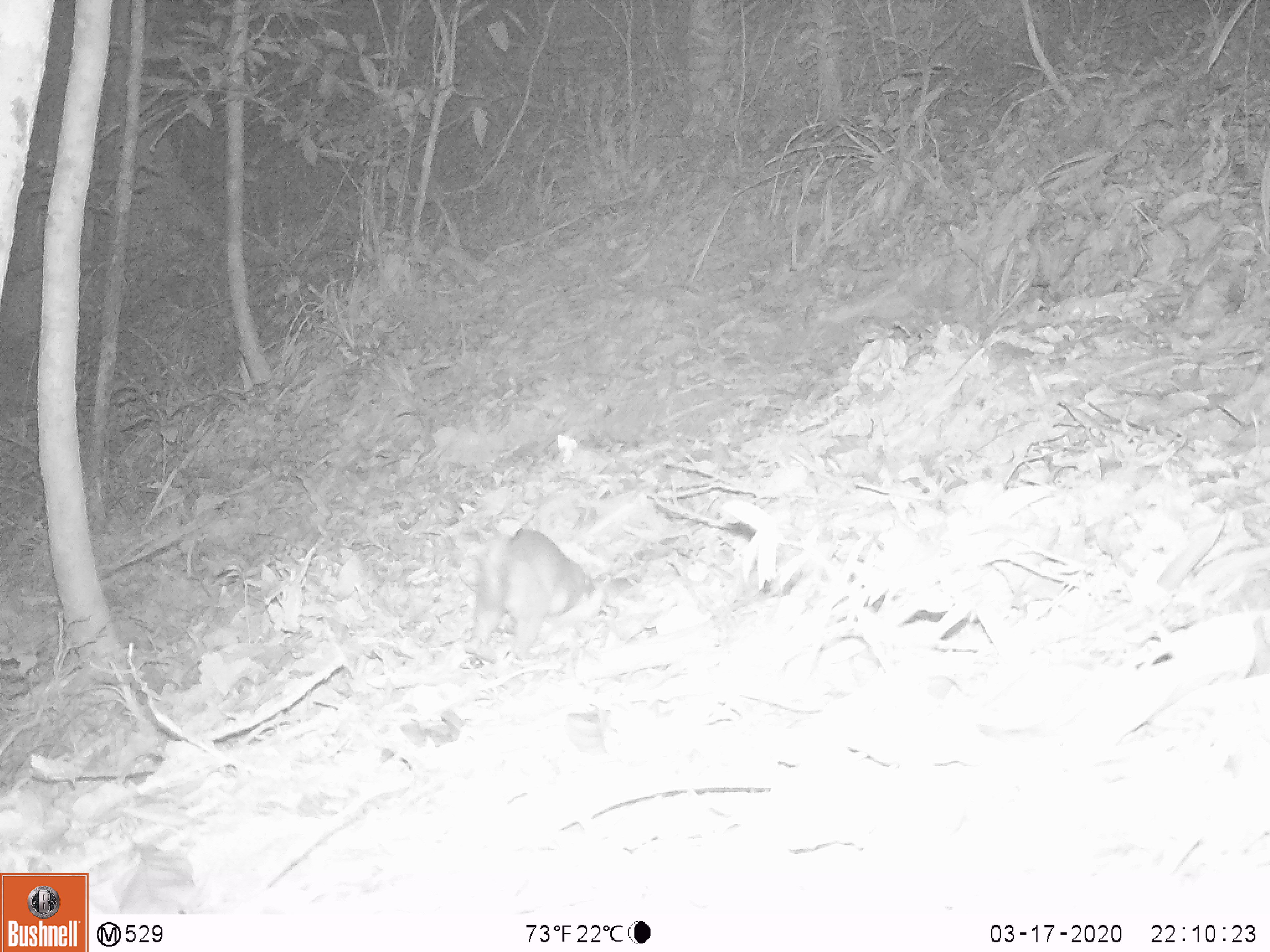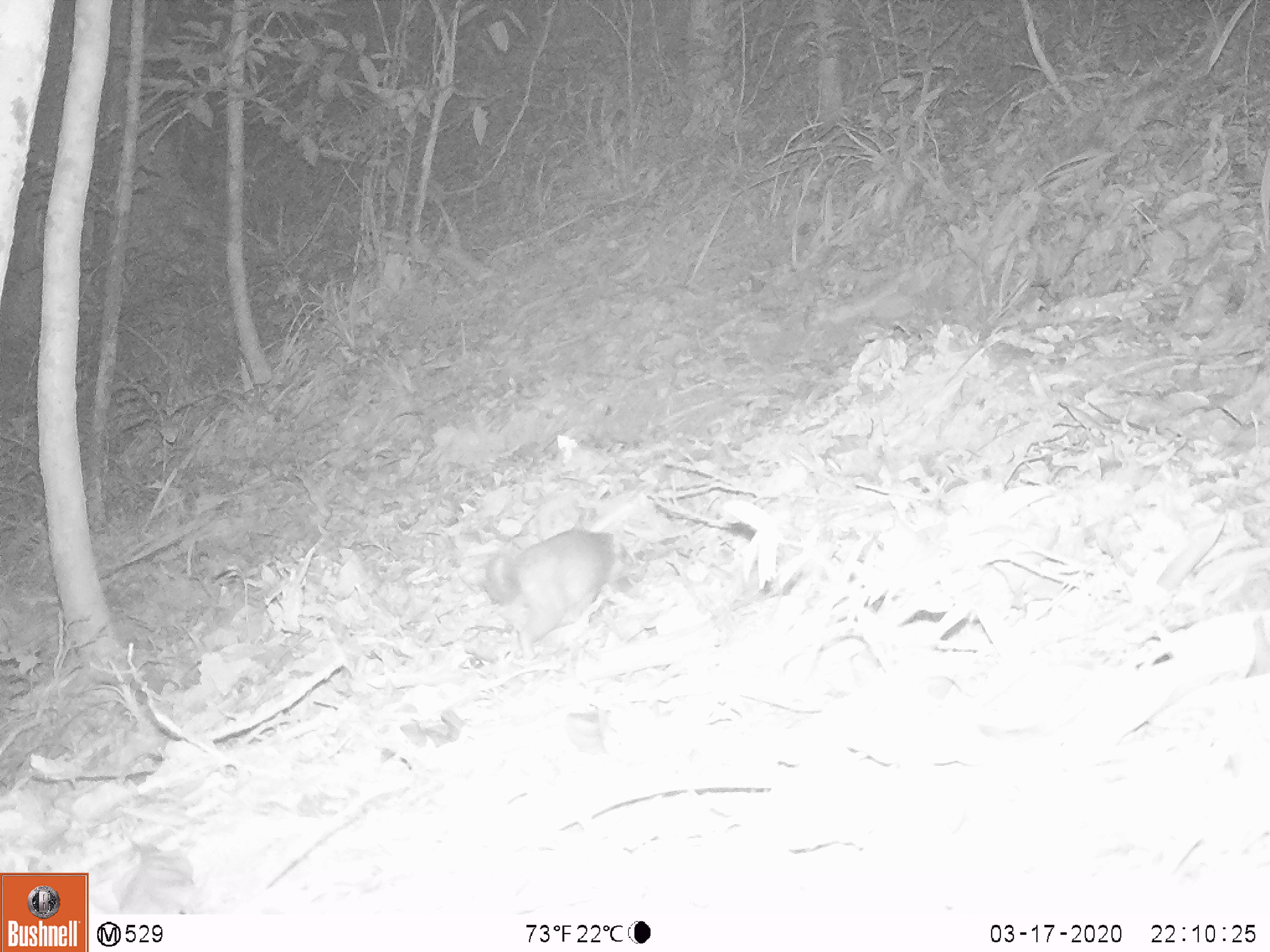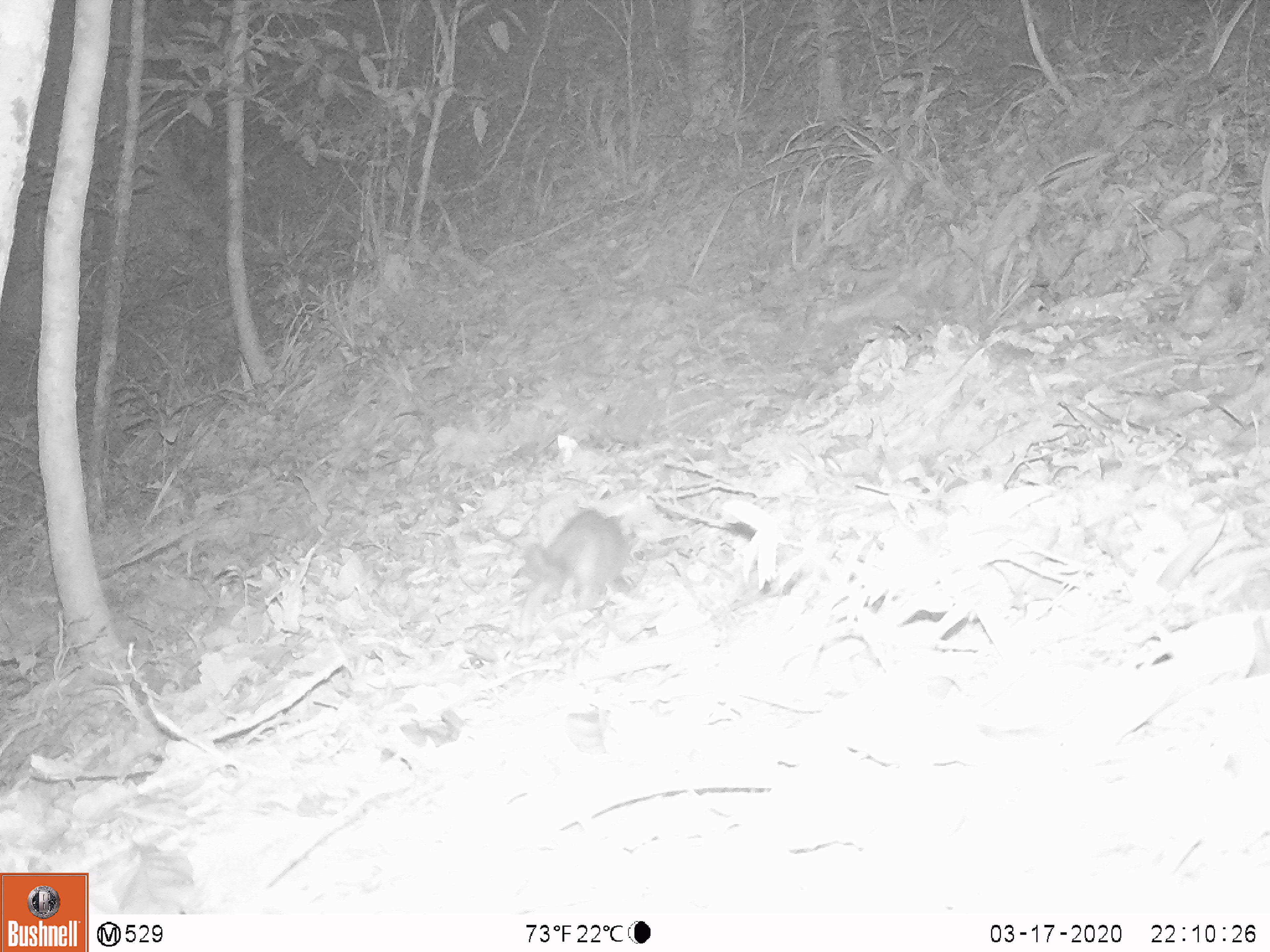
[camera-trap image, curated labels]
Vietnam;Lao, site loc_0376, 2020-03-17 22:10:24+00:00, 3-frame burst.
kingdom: Animalia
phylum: Chordata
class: Mammalia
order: Carnivora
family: Mustelidae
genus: Melogale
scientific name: Melogale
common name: ferret badger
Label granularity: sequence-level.